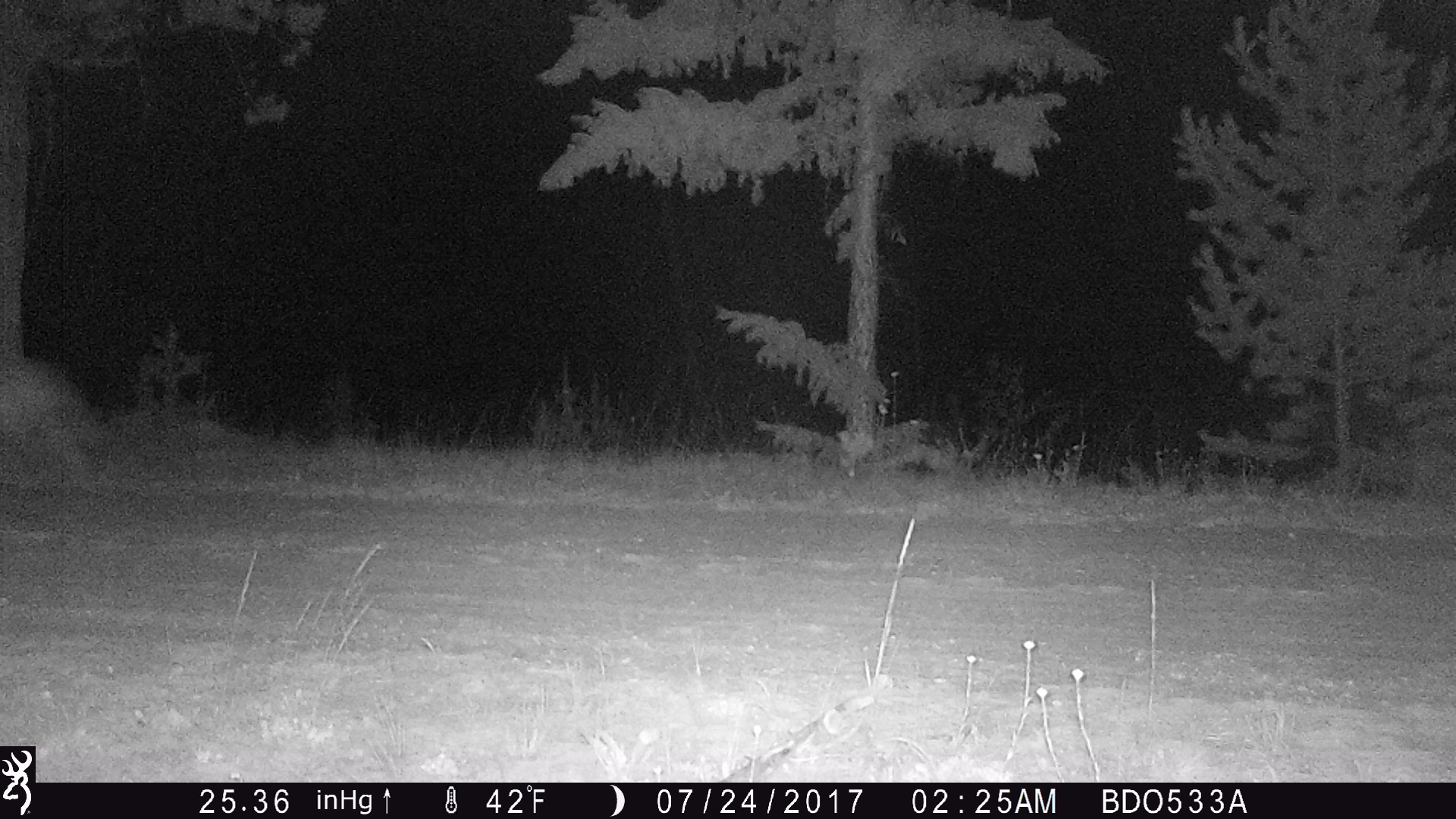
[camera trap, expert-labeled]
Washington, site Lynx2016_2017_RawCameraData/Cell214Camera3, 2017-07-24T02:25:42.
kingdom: Animalia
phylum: Chordata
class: Mammalia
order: Carnivora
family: Canidae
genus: Canis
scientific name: Canis latrans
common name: coyote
Canis latrans (coyote). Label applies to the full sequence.